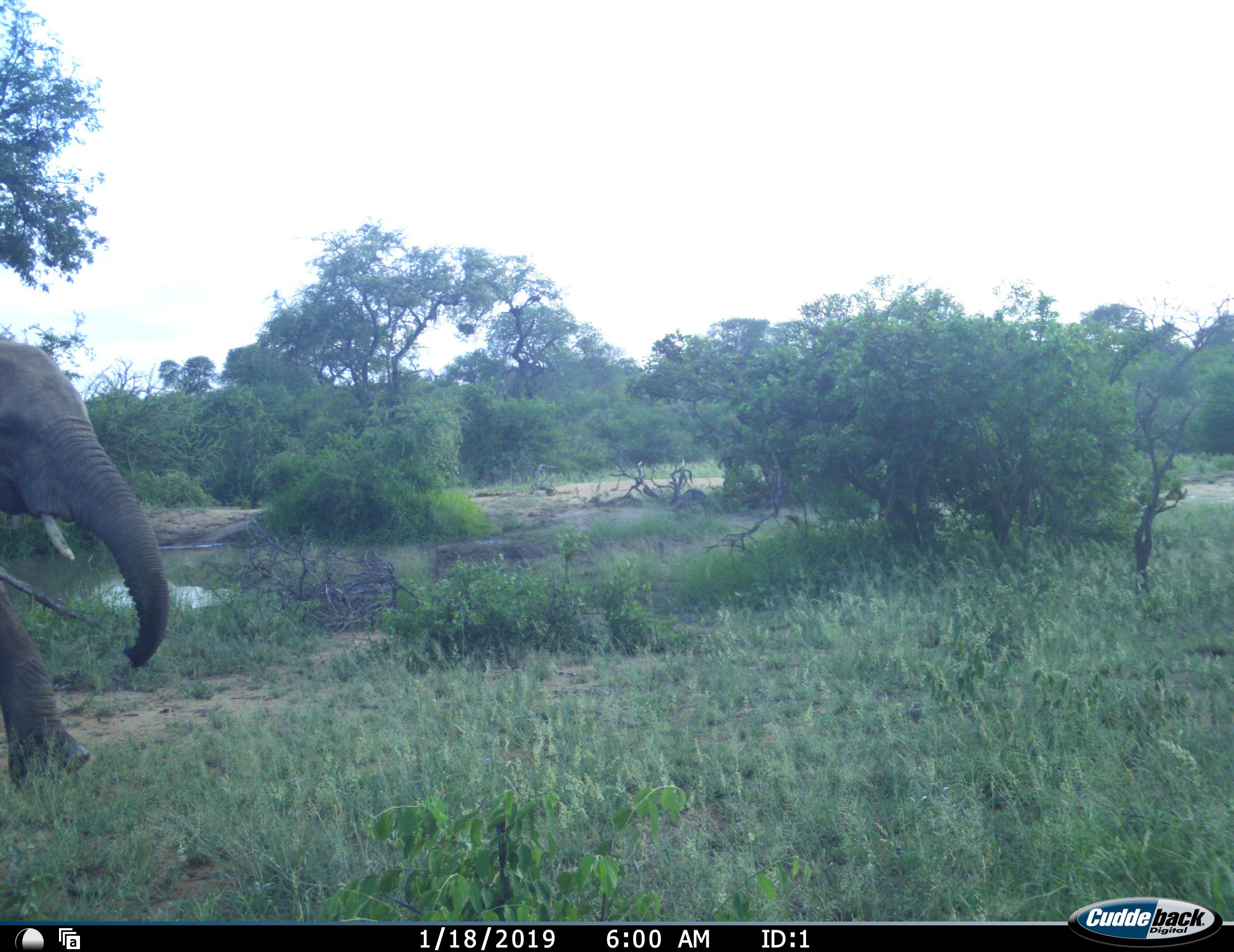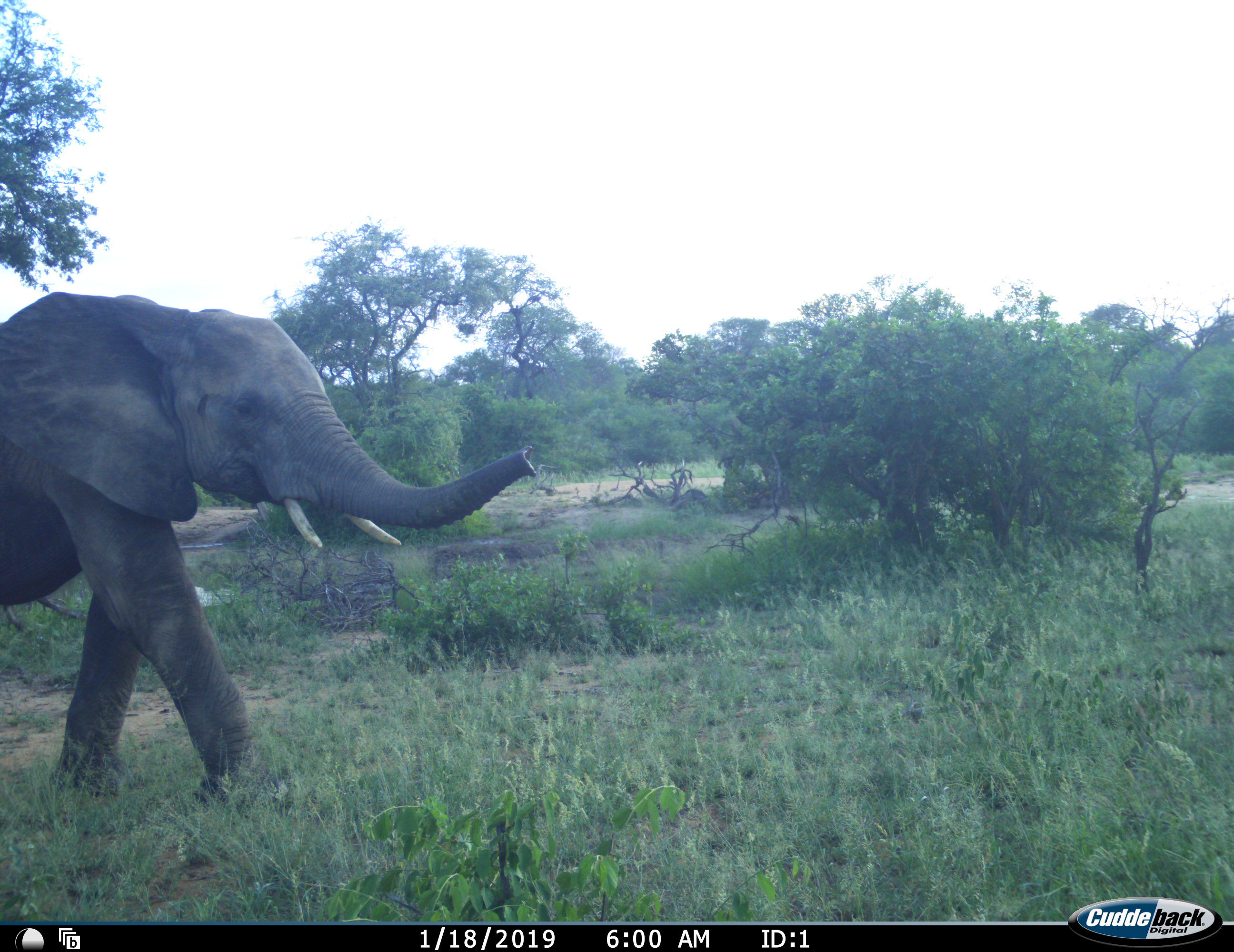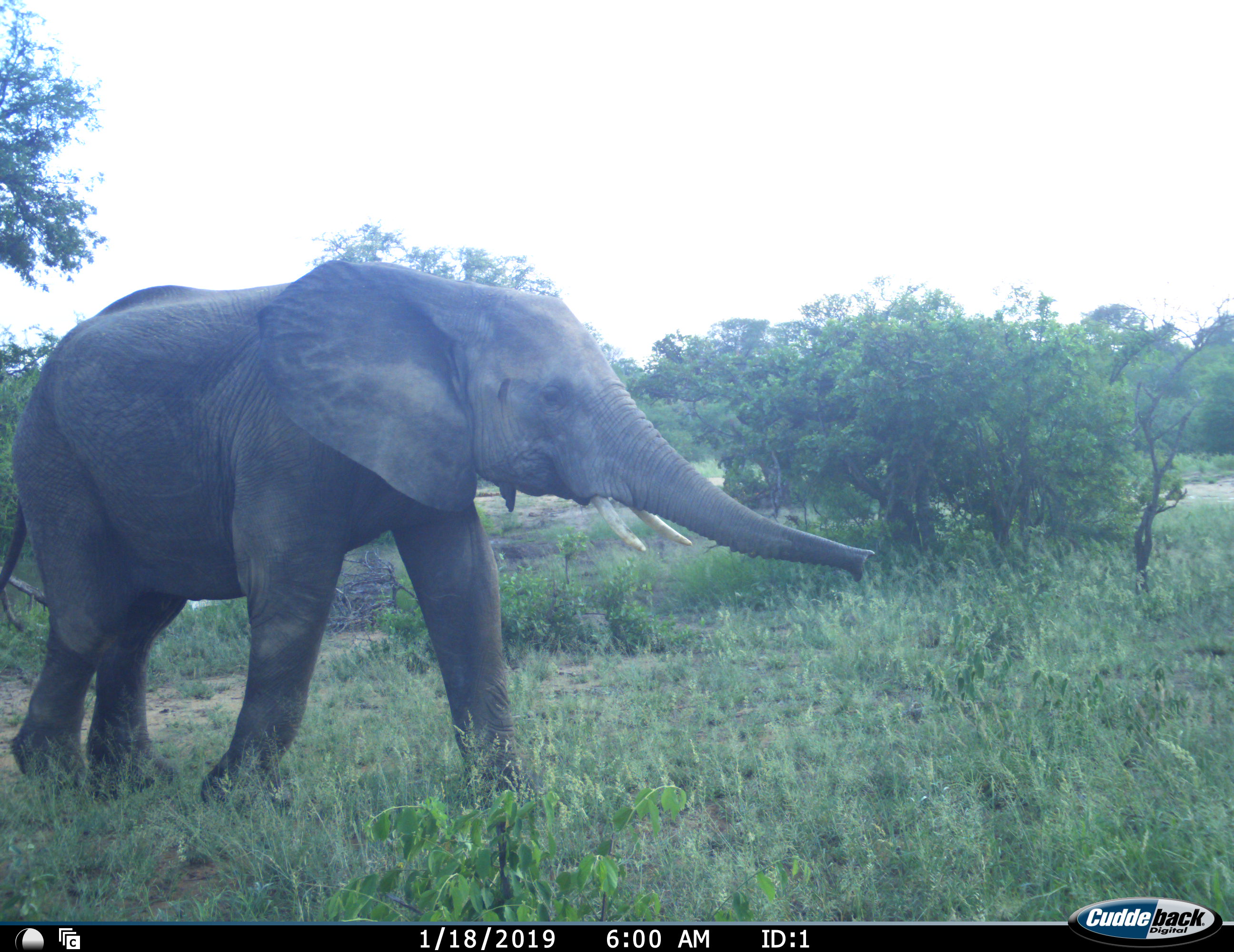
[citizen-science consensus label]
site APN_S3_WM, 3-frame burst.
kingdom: Animalia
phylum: Chordata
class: Mammalia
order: Proboscidea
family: Elephantidae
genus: Loxodonta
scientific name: Loxodonta africana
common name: african bush elephant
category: elephant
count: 1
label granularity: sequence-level